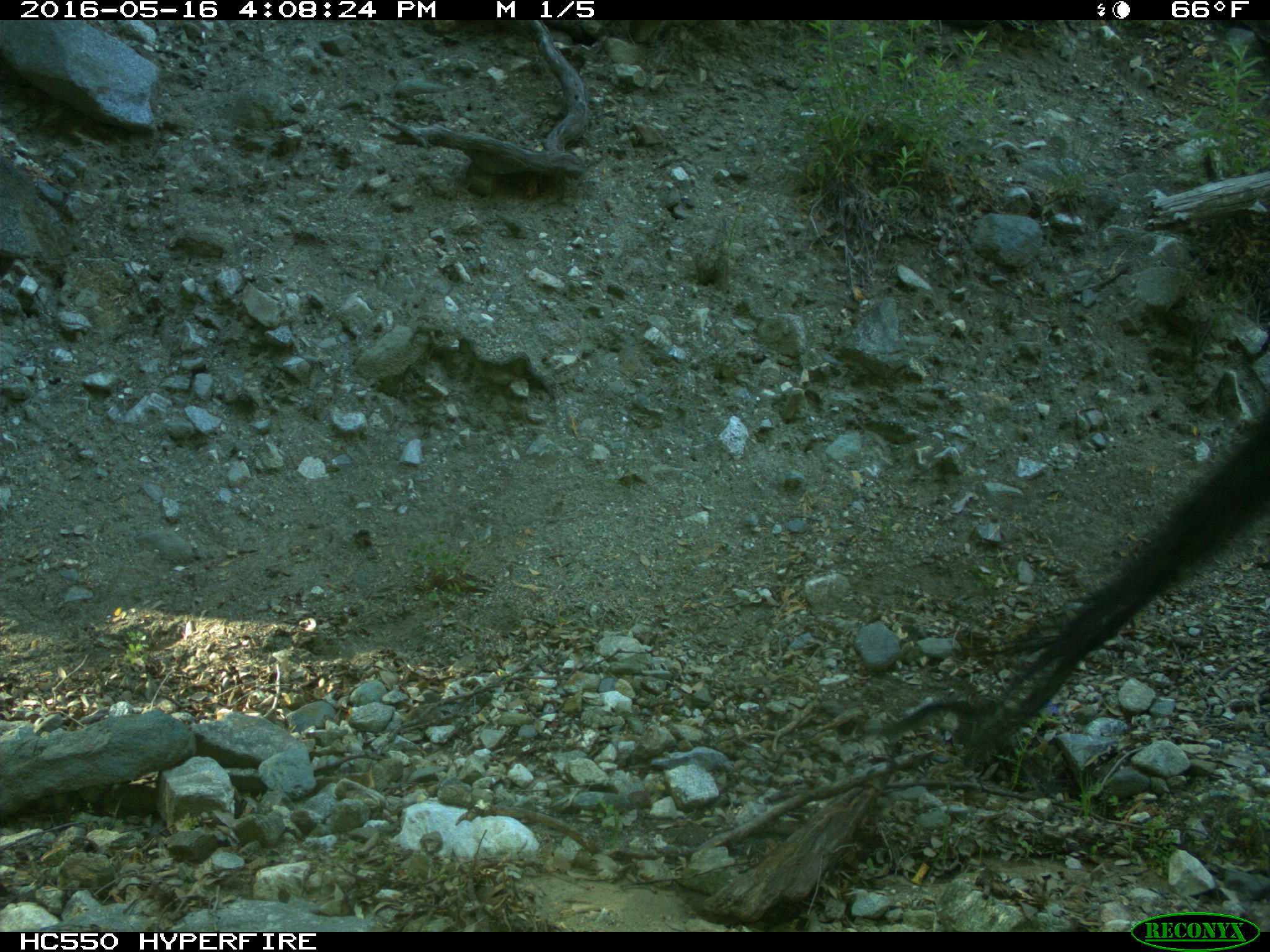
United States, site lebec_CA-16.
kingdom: Animalia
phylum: Chordata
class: Mammalia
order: Artiodactyla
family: Bovidae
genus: Bos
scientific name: Bos taurus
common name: domestic cow